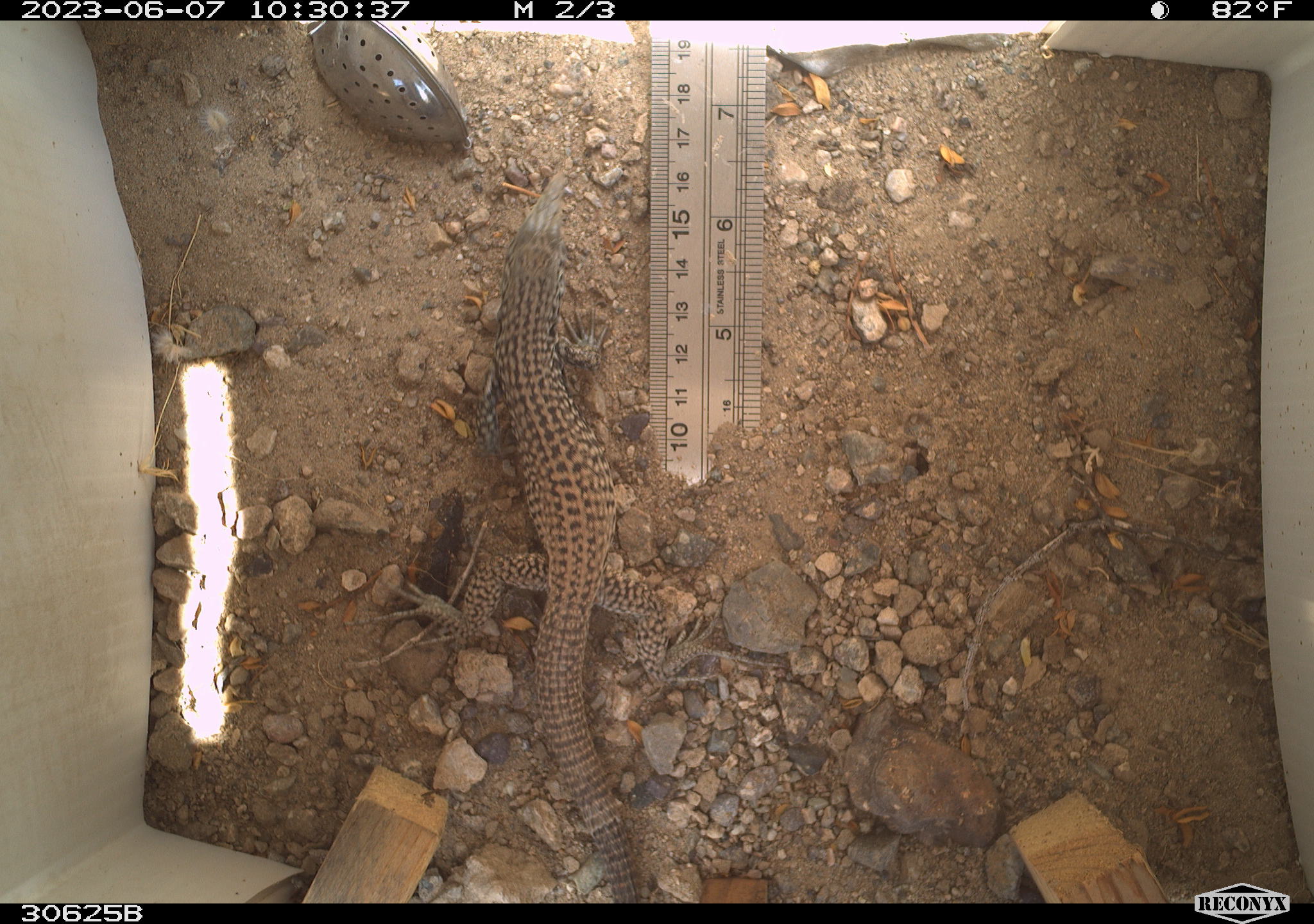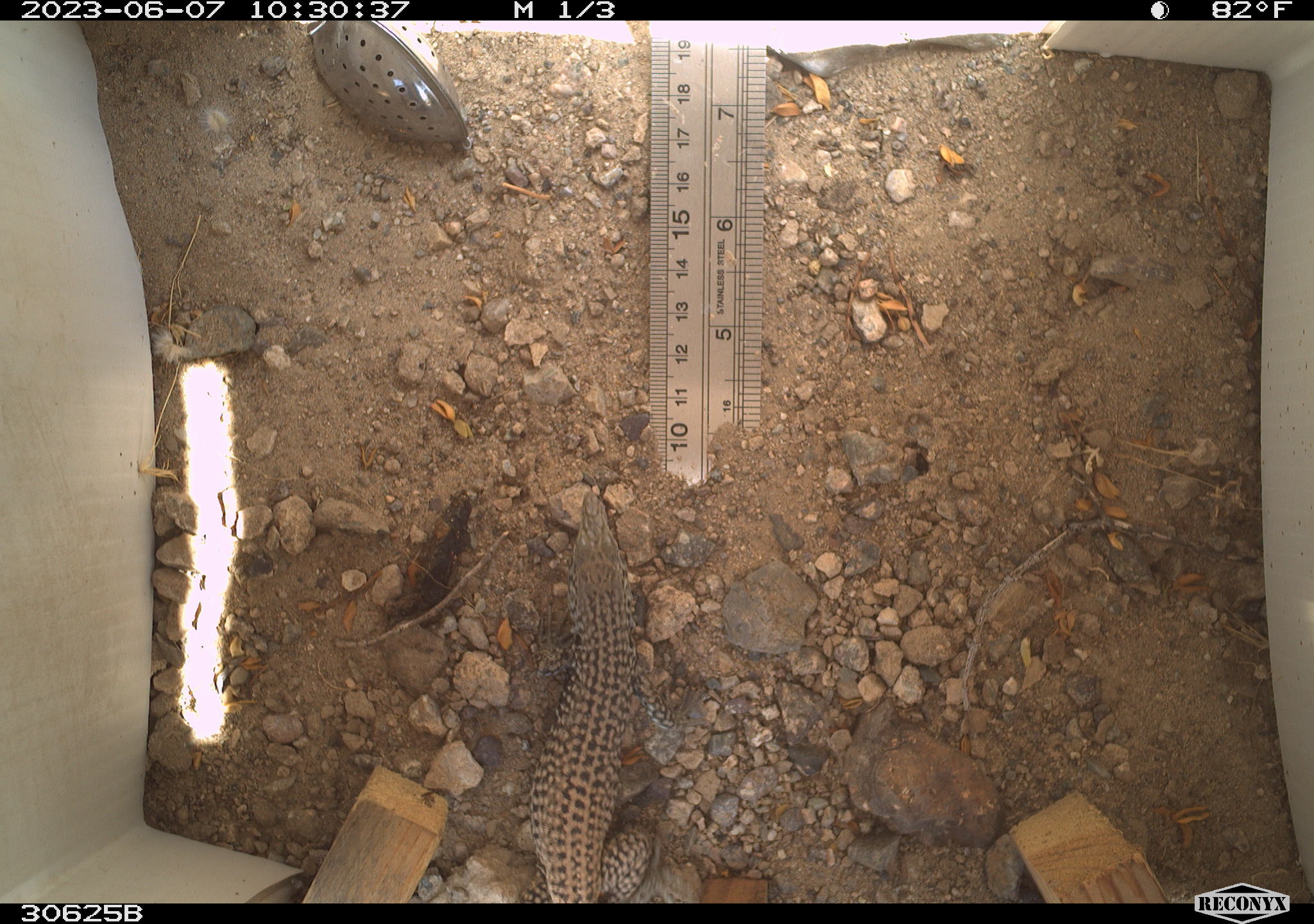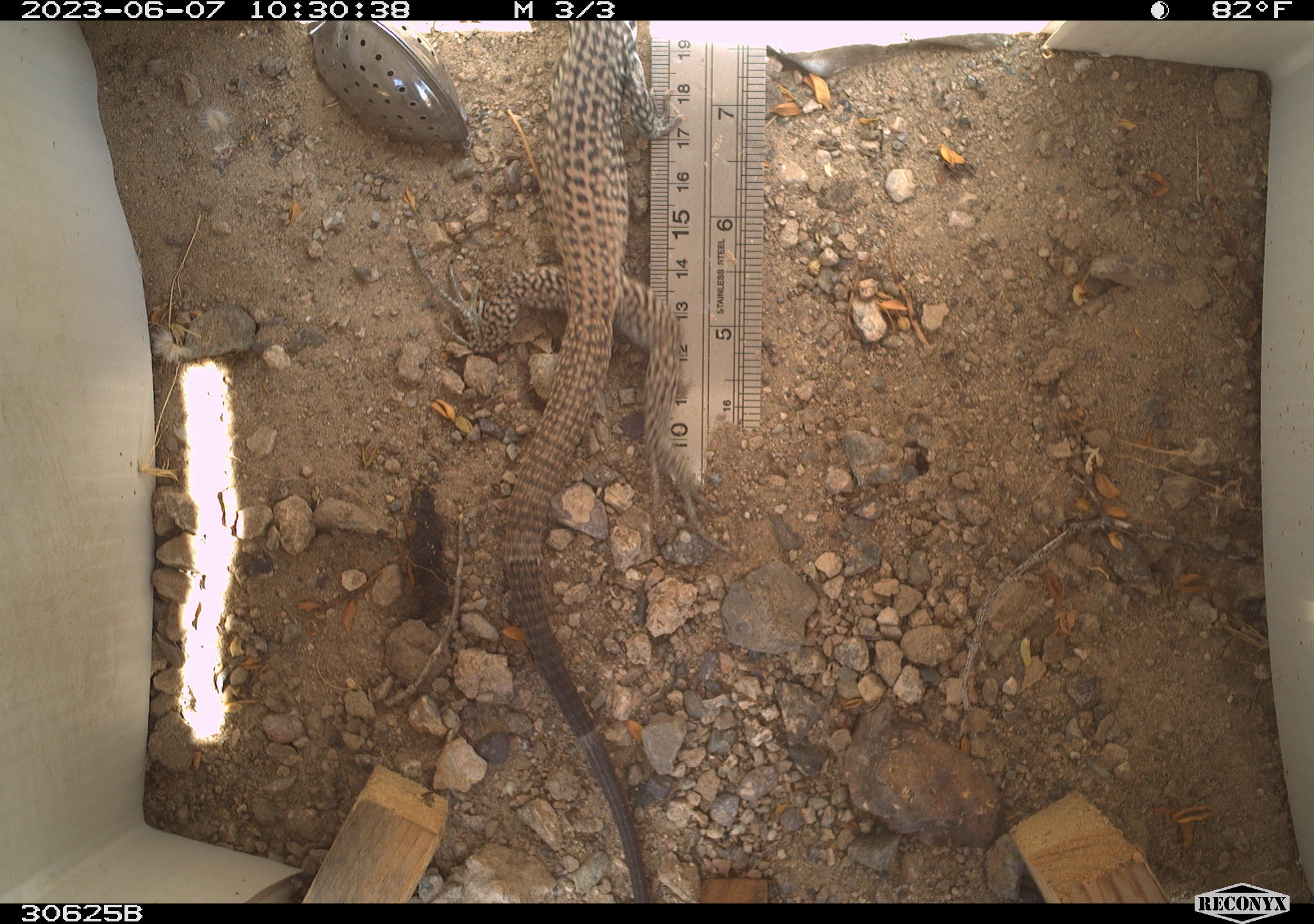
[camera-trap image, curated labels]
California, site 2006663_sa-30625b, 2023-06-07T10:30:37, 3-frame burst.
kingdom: Animalia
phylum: Chordata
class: Reptilia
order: Squamata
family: Teiidae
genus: Aspidoscelis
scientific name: Aspidoscelis tigris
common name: western whiptail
Western whiptail (Aspidoscelis tigris).